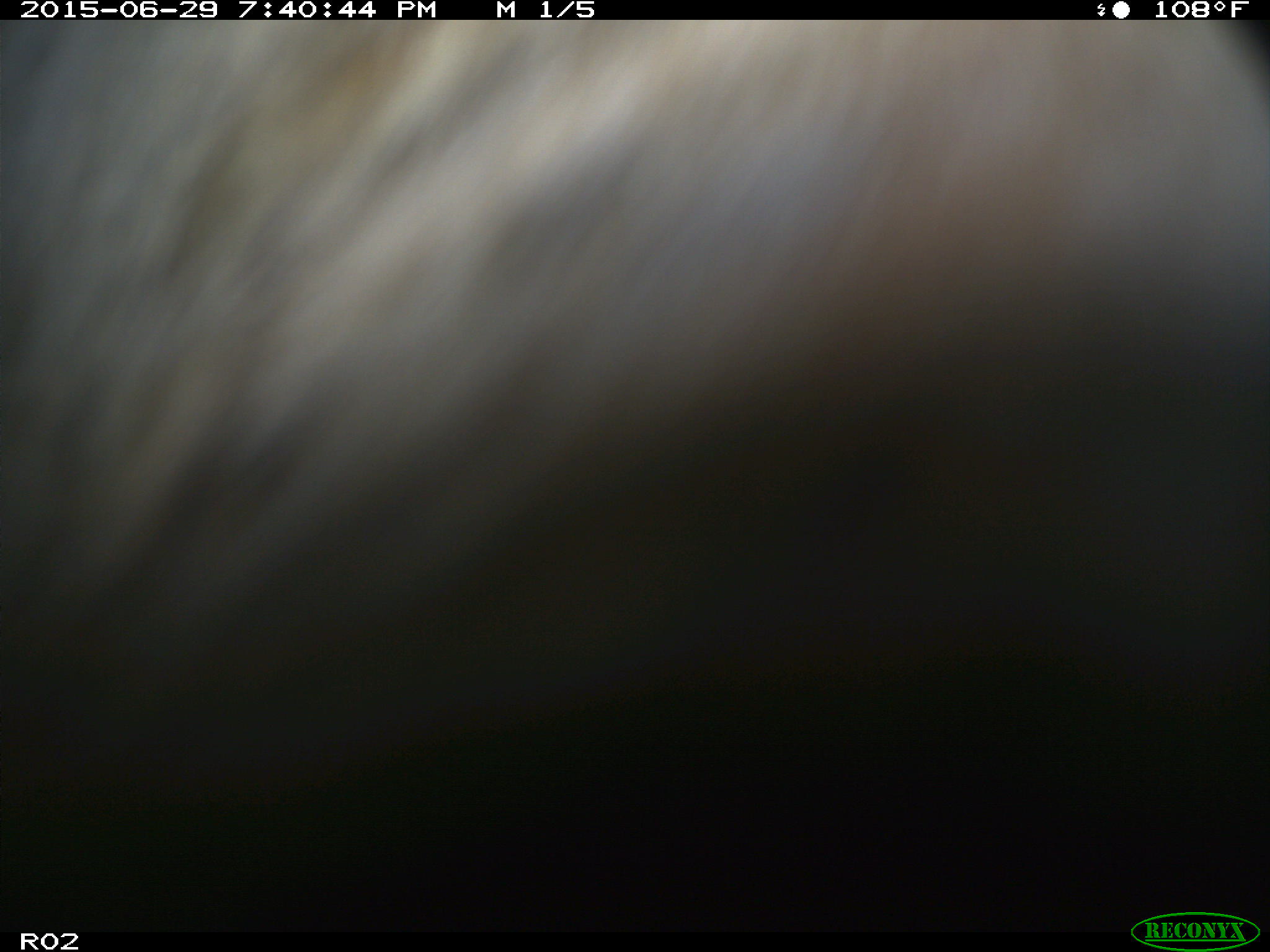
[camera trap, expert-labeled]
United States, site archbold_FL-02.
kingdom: Animalia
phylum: Chordata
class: Mammalia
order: Artiodactyla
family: Bovidae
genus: Bos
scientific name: Bos taurus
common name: domestic cow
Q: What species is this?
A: Bos taurus (domestic cow).